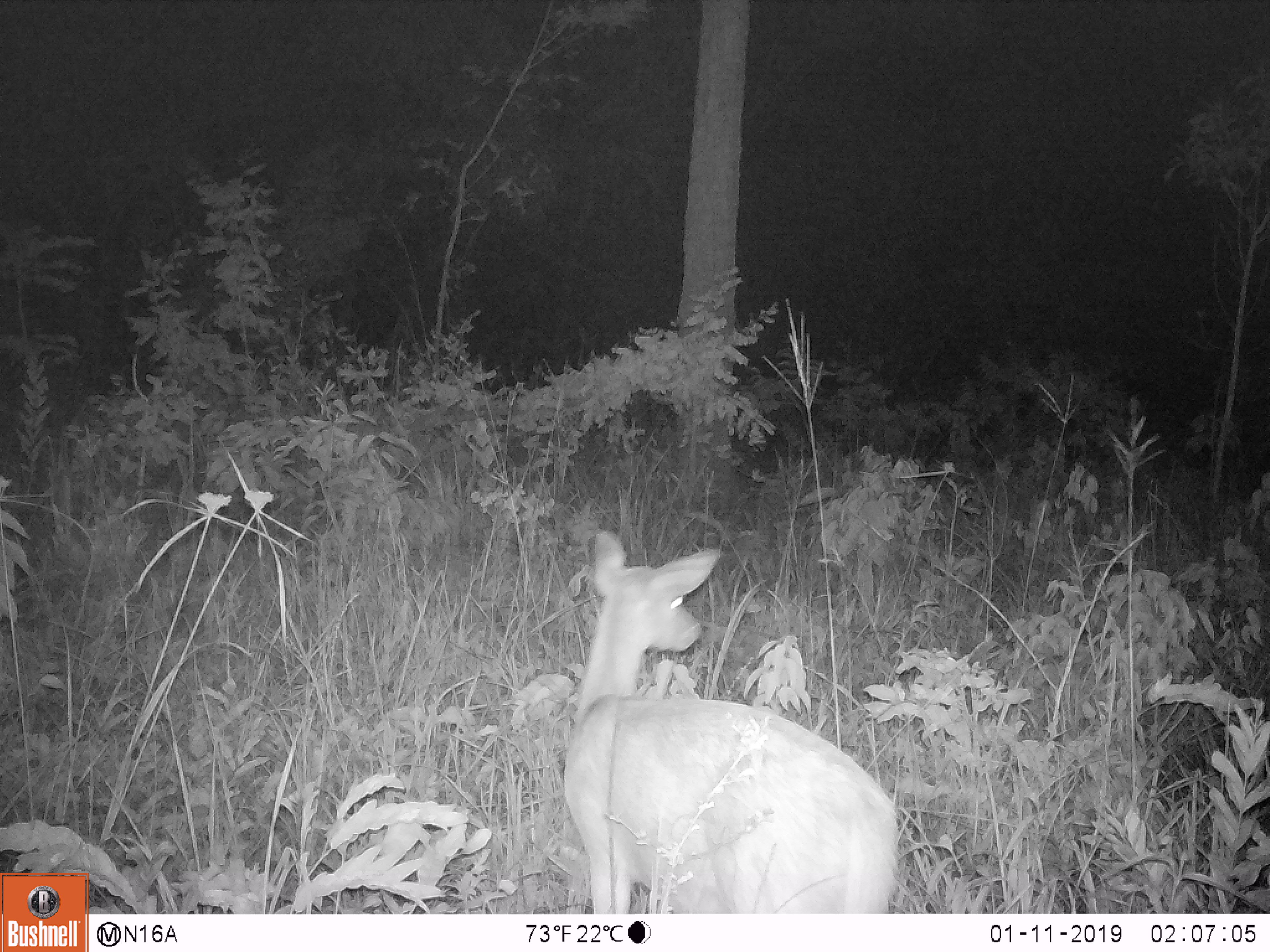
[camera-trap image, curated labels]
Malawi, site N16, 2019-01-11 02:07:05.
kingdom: Animalia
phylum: Chordata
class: Mammalia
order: Artiodactyla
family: Bovidae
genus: Redunca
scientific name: Redunca arundinum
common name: southern reedbuck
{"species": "southern reedbuck (Redunca arundinum)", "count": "1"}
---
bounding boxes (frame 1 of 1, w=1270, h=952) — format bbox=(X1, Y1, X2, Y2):
southern reedbuck: bbox=(561, 521, 906, 909)